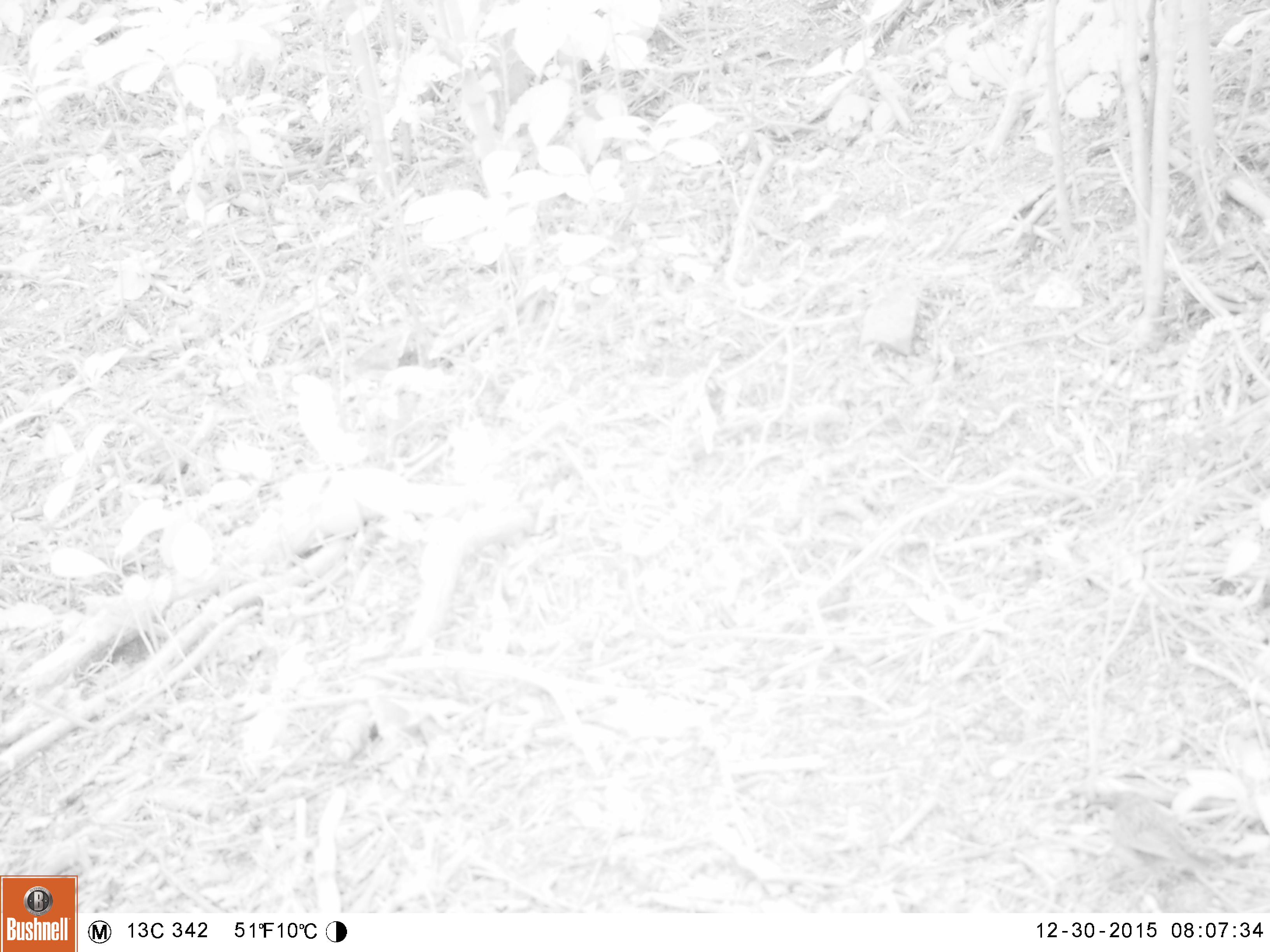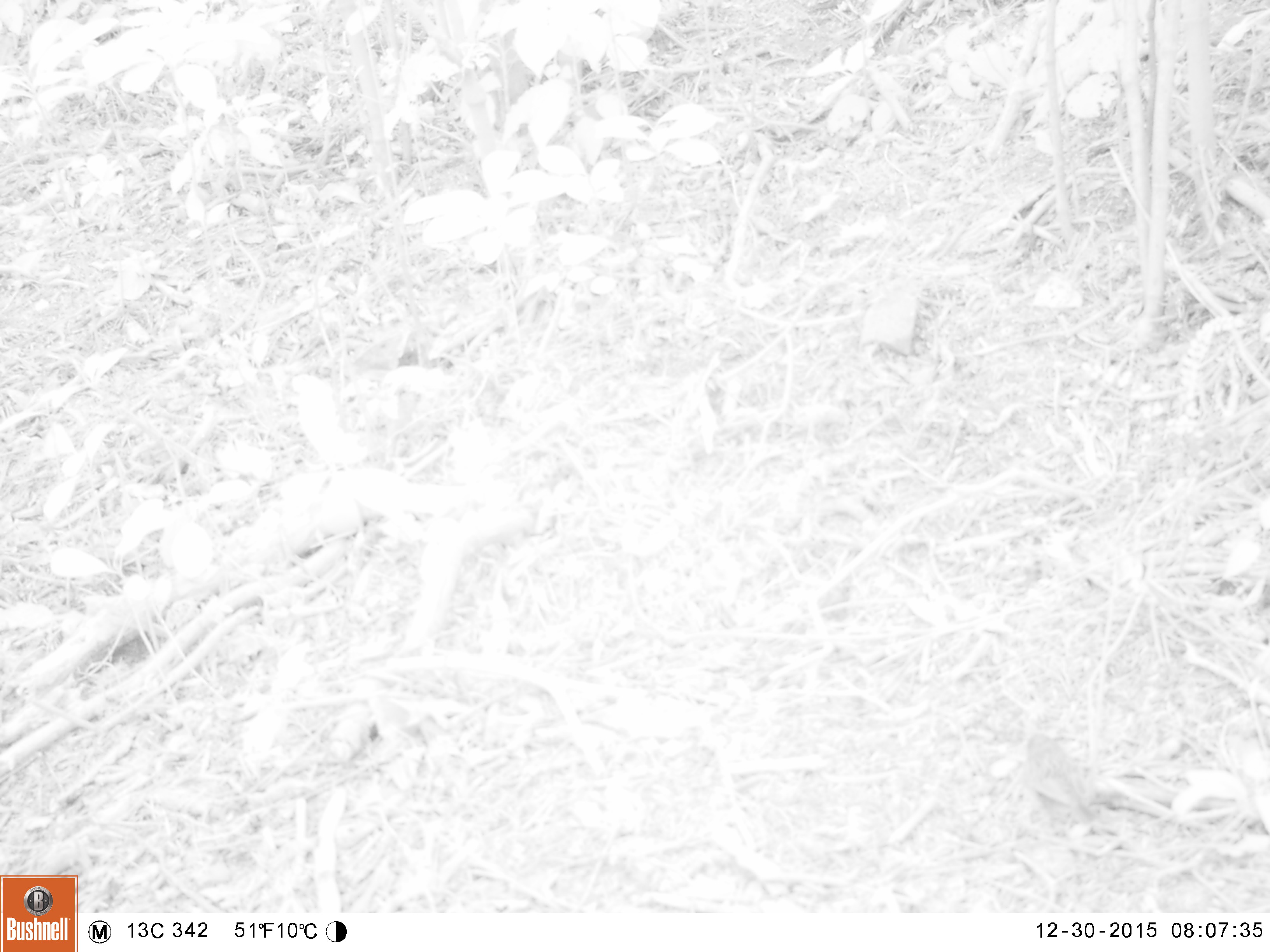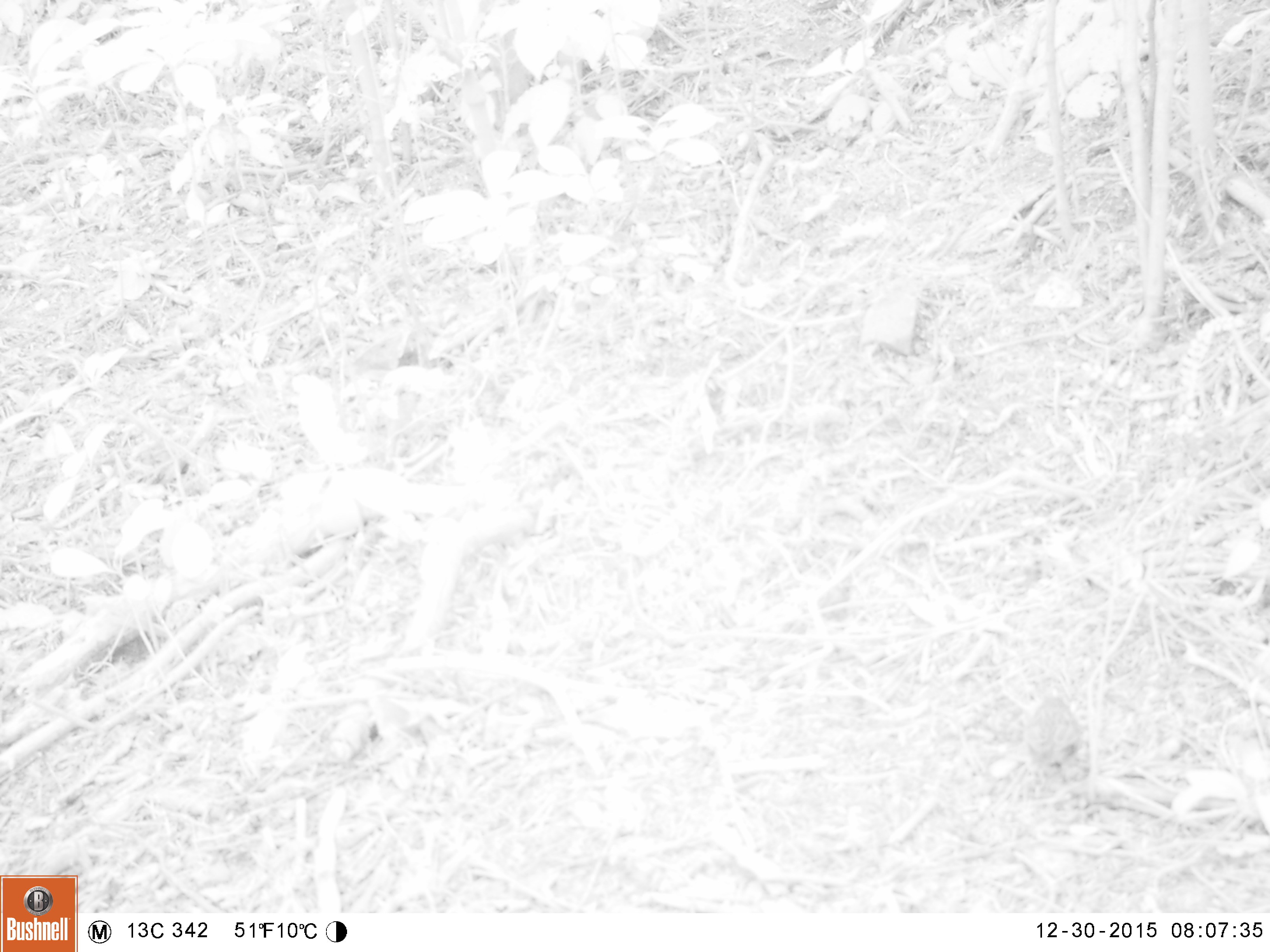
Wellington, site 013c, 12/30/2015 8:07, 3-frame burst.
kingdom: Animalia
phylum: Chordata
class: Aves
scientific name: Aves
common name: bird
Bird (Aves).